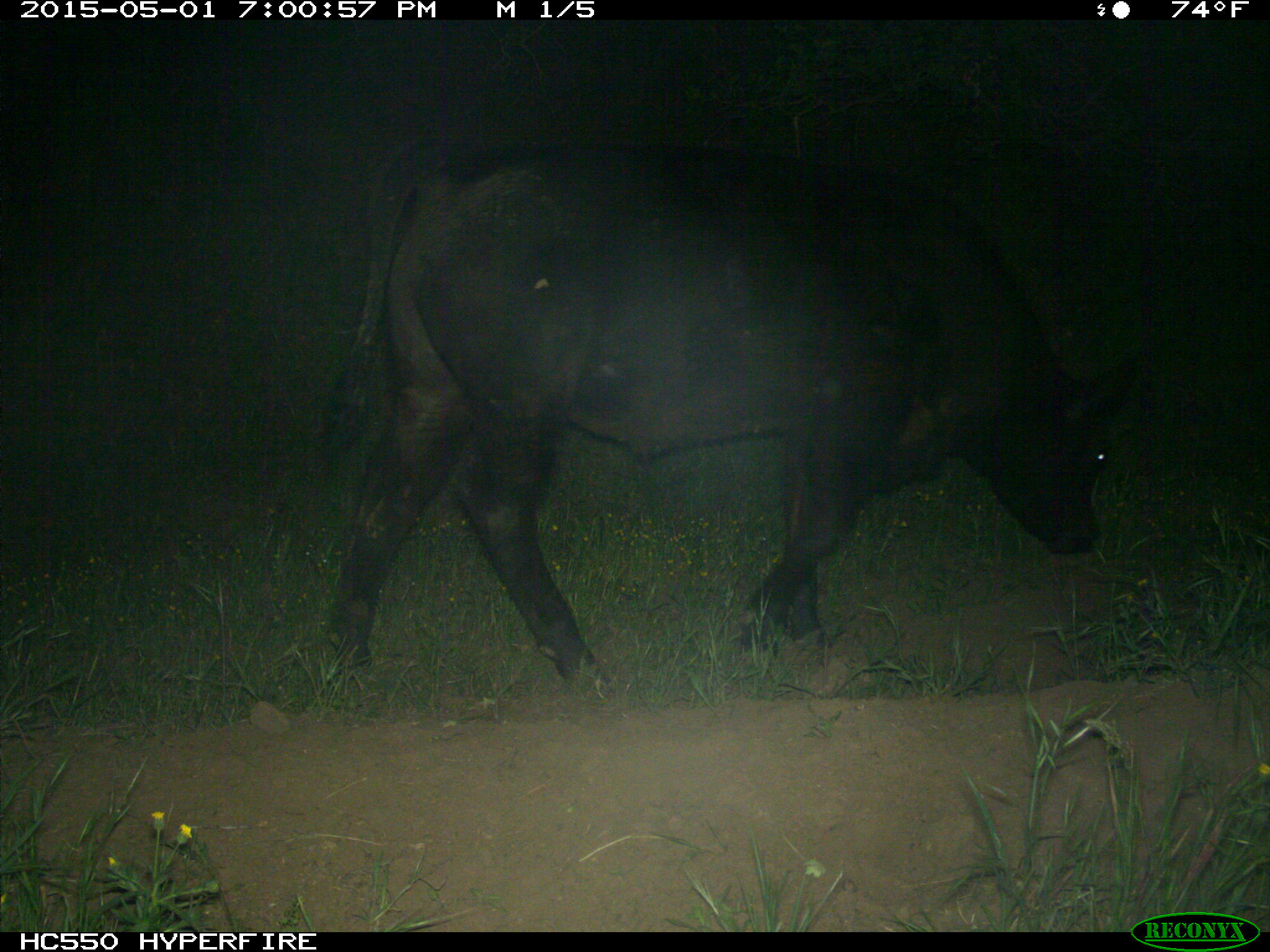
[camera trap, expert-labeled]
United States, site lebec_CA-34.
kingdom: Animalia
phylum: Chordata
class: Mammalia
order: Artiodactyla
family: Bovidae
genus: Bos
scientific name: Bos taurus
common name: domestic cow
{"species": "Bos taurus (domestic cow)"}